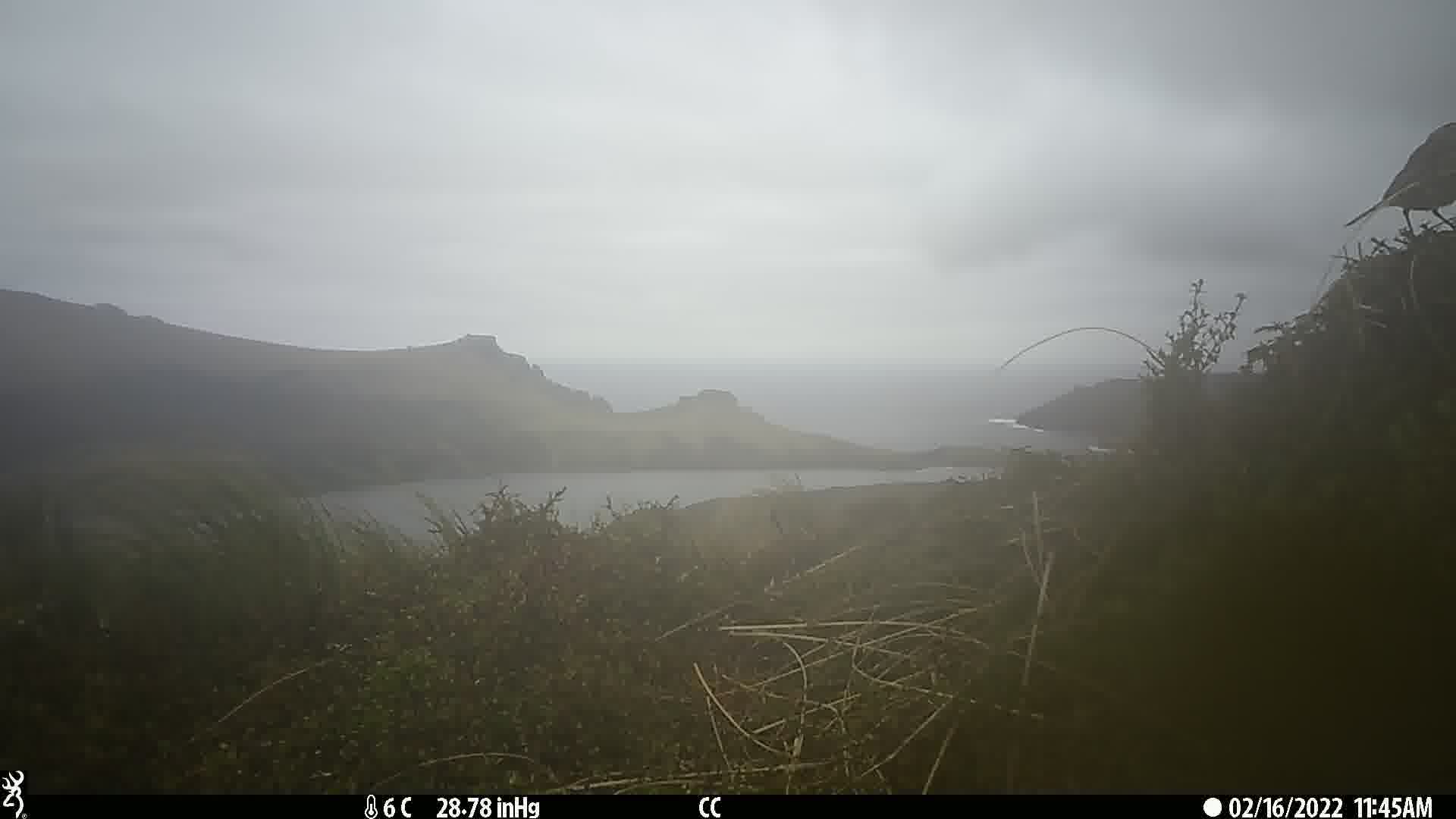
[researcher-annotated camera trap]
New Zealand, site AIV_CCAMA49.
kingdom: Animalia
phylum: Chordata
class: Aves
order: Passeriformes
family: Motacillidae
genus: Anthus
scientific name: Anthus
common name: pipit